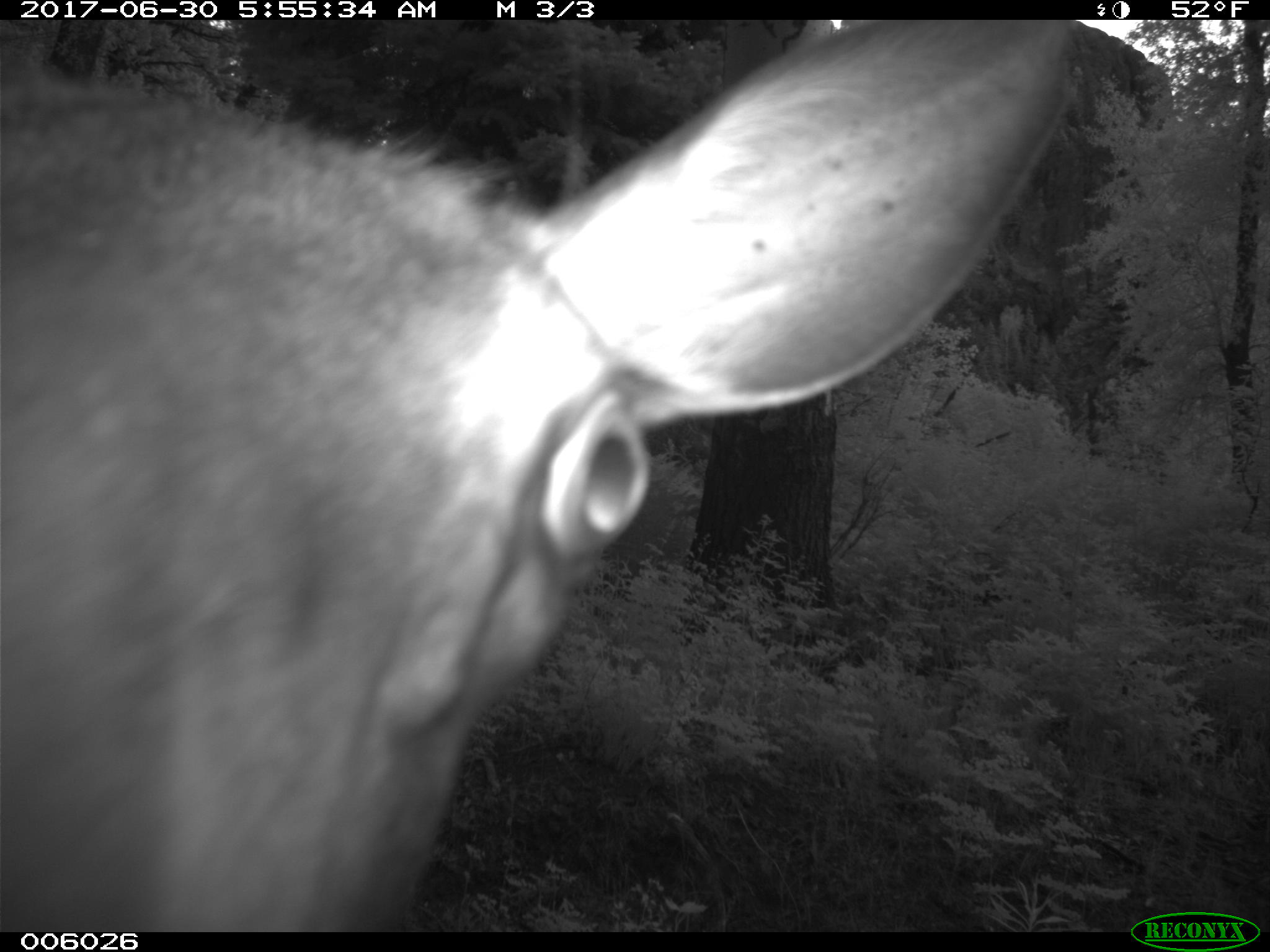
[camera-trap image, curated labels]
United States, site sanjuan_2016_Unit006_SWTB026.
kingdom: Animalia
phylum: Chordata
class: Mammalia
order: Artiodactyla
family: Cervidae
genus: Cervus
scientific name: Cervus elaphus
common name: red deer